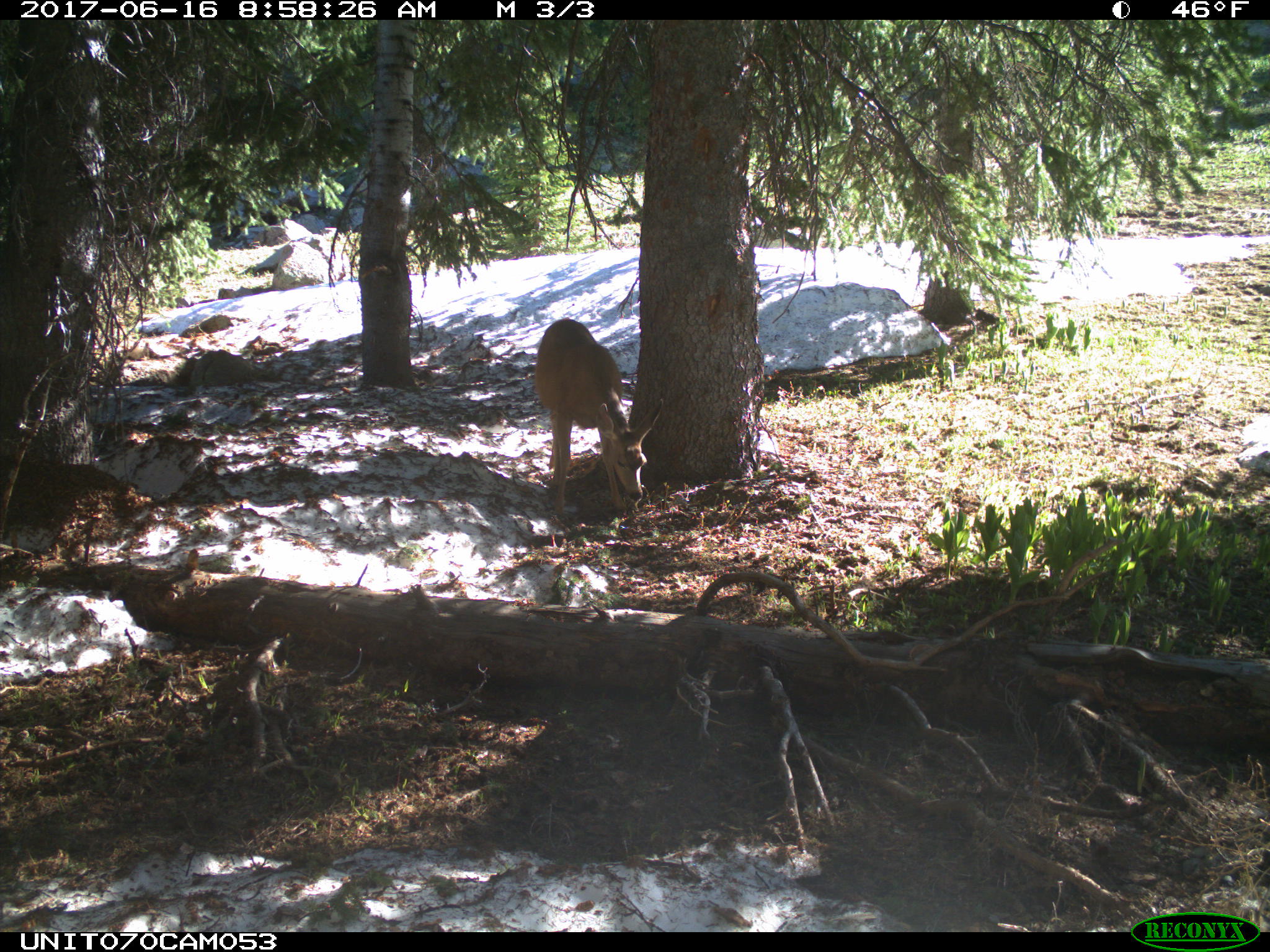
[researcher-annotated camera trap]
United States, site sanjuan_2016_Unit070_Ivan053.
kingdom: Animalia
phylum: Chordata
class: Mammalia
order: Artiodactyla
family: Cervidae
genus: Odocoileus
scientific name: Odocoileus hemionus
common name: mule deer